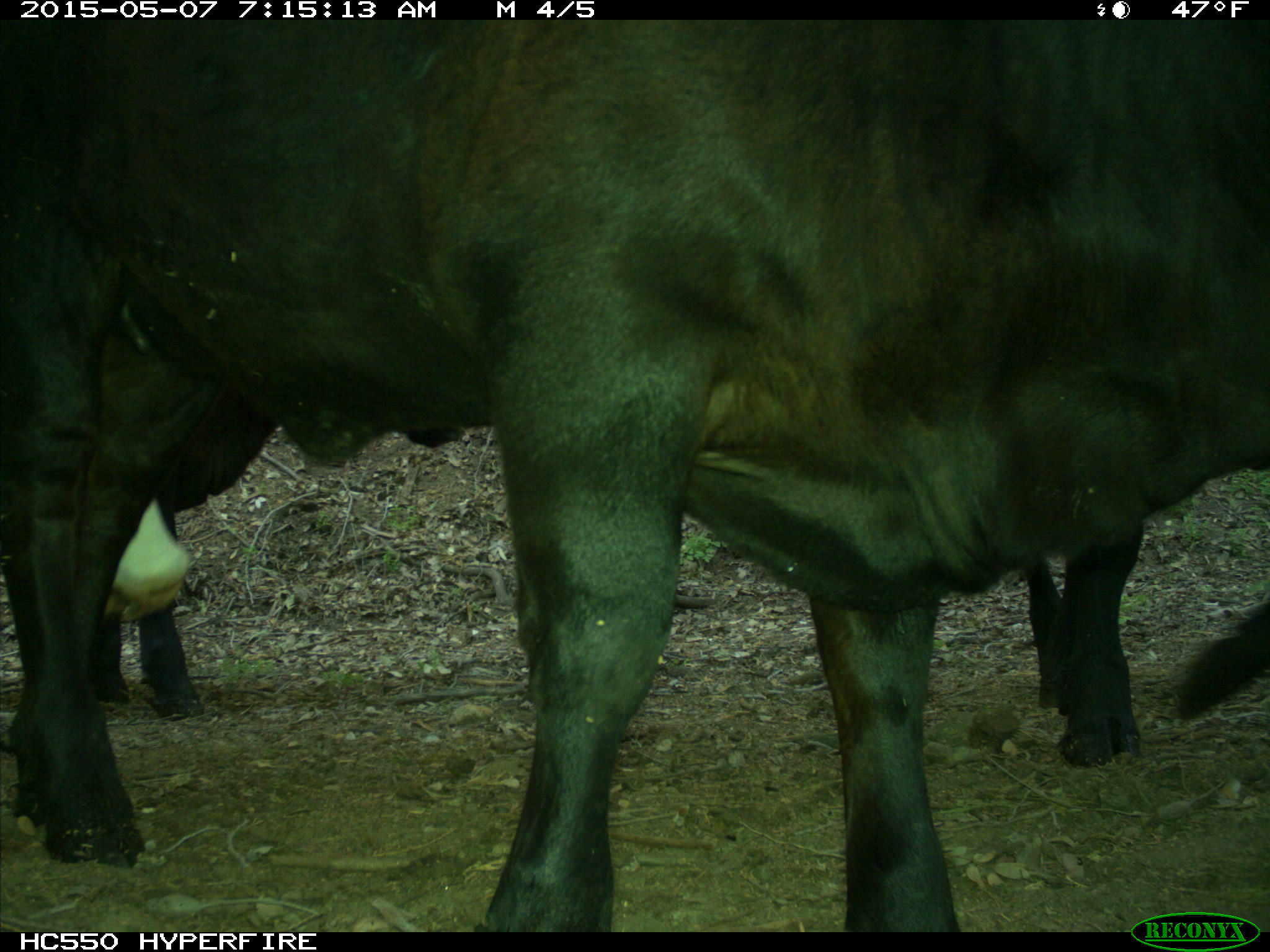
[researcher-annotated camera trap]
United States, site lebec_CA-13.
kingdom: Animalia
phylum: Chordata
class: Mammalia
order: Artiodactyla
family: Bovidae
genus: Bos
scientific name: Bos taurus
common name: domestic cow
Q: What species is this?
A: Bos taurus (domestic cow).